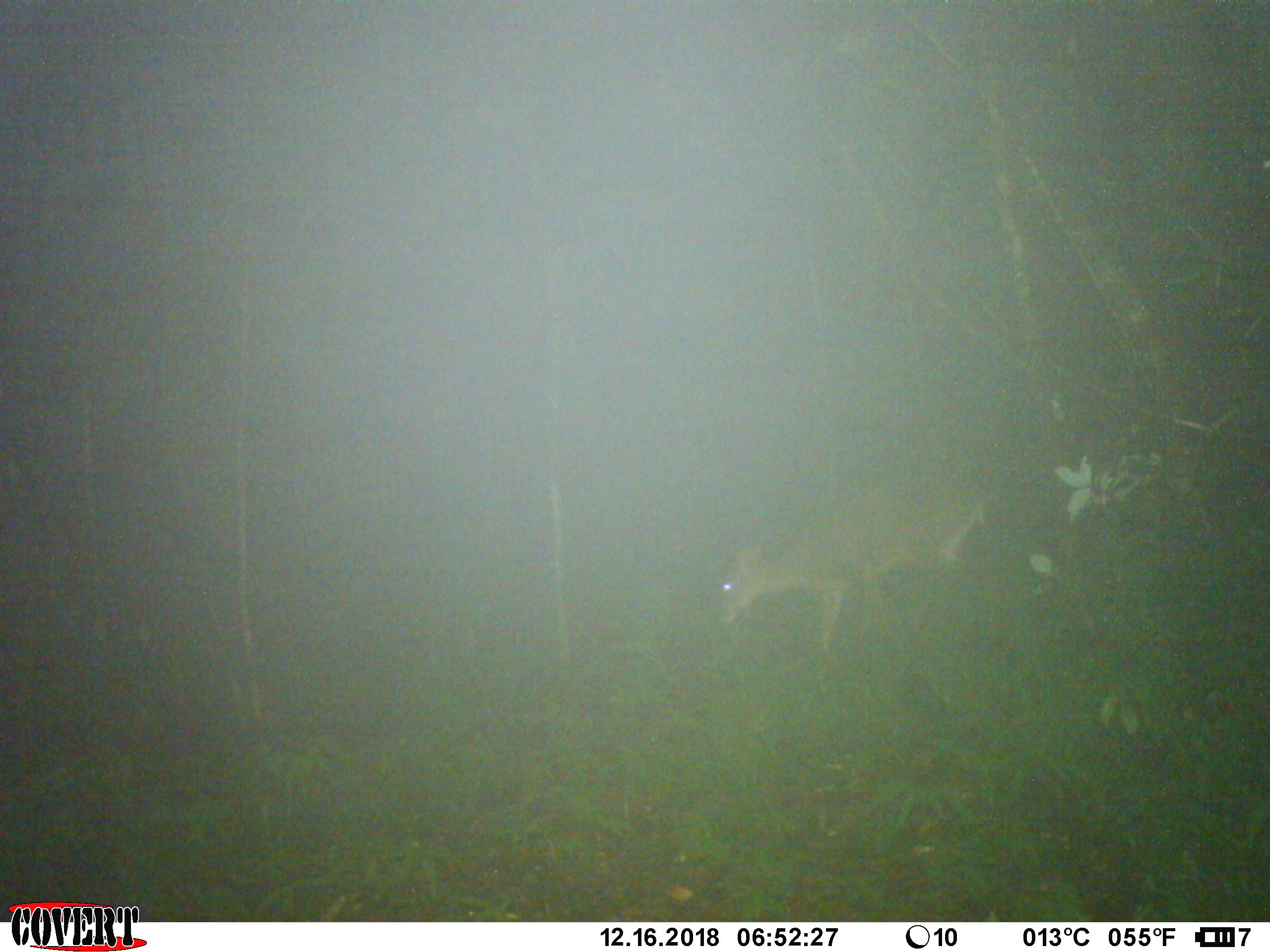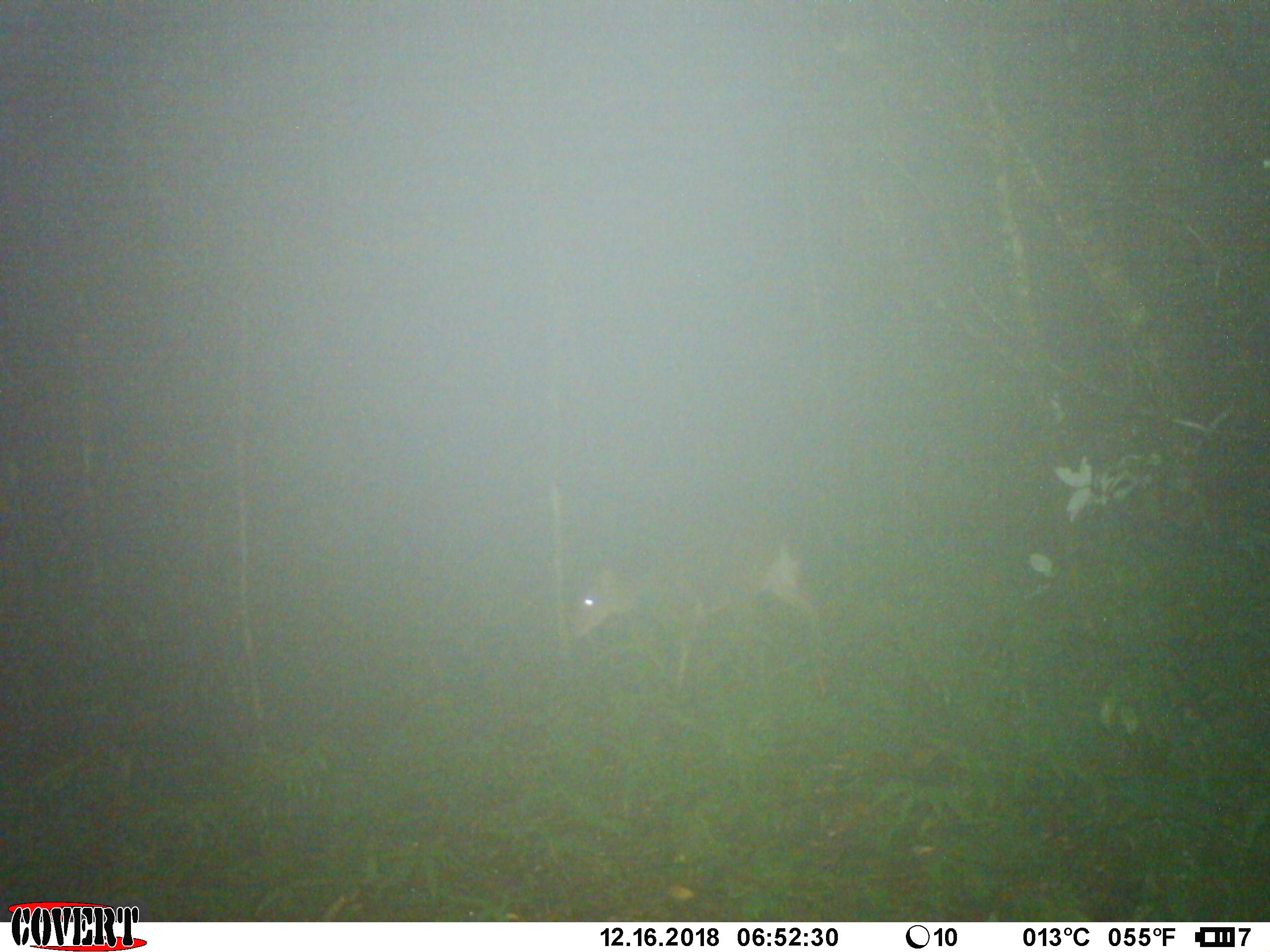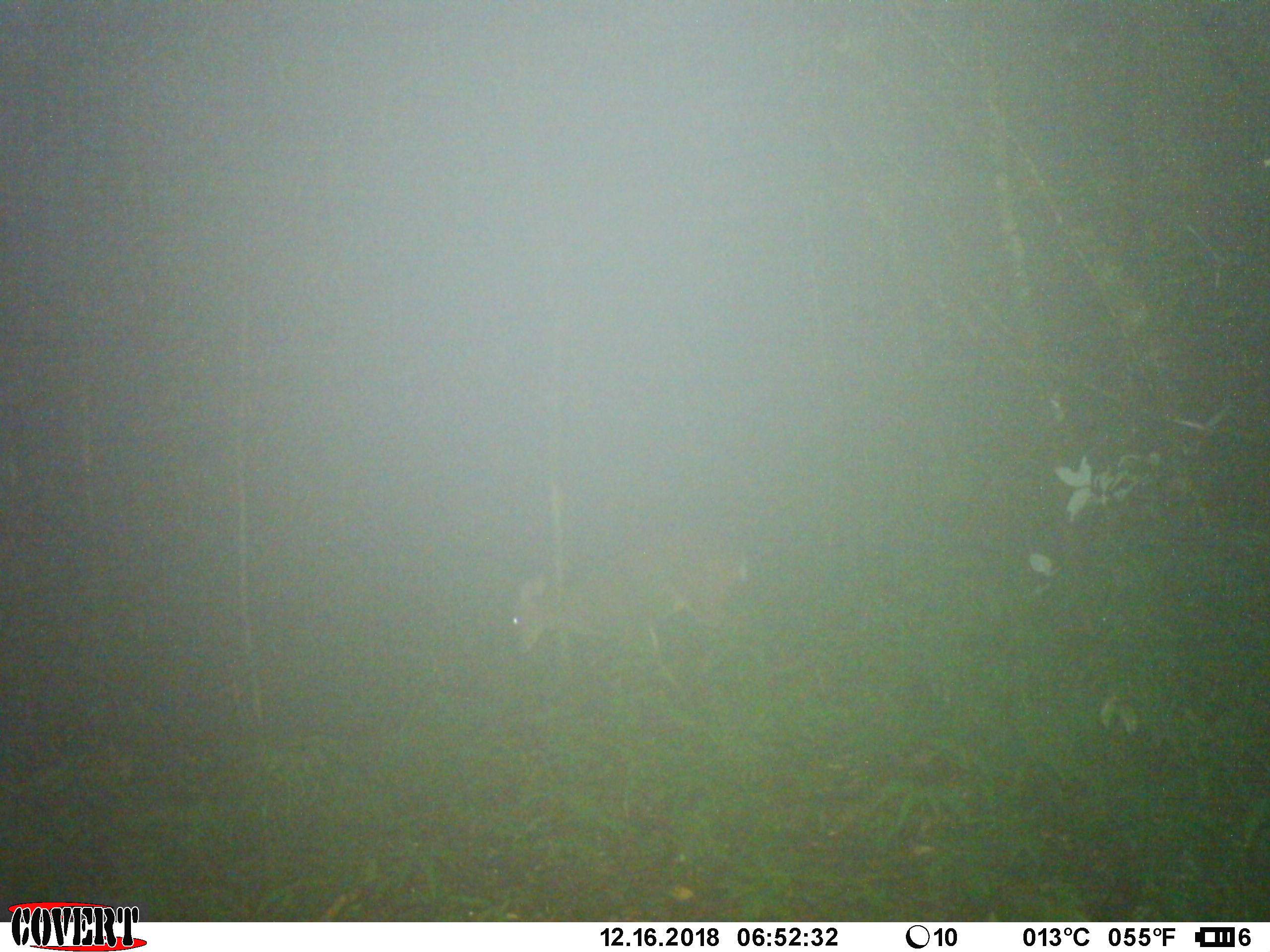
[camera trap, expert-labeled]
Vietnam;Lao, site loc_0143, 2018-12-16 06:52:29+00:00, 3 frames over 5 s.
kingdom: Animalia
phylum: Chordata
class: Mammalia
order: Artiodactyla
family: Cervidae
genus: Muntiacus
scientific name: Muntiacus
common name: muntjacs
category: unidentified muntjac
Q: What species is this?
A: Unidentified muntjac (muntjacs) (Muntiacus).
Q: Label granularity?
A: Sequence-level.